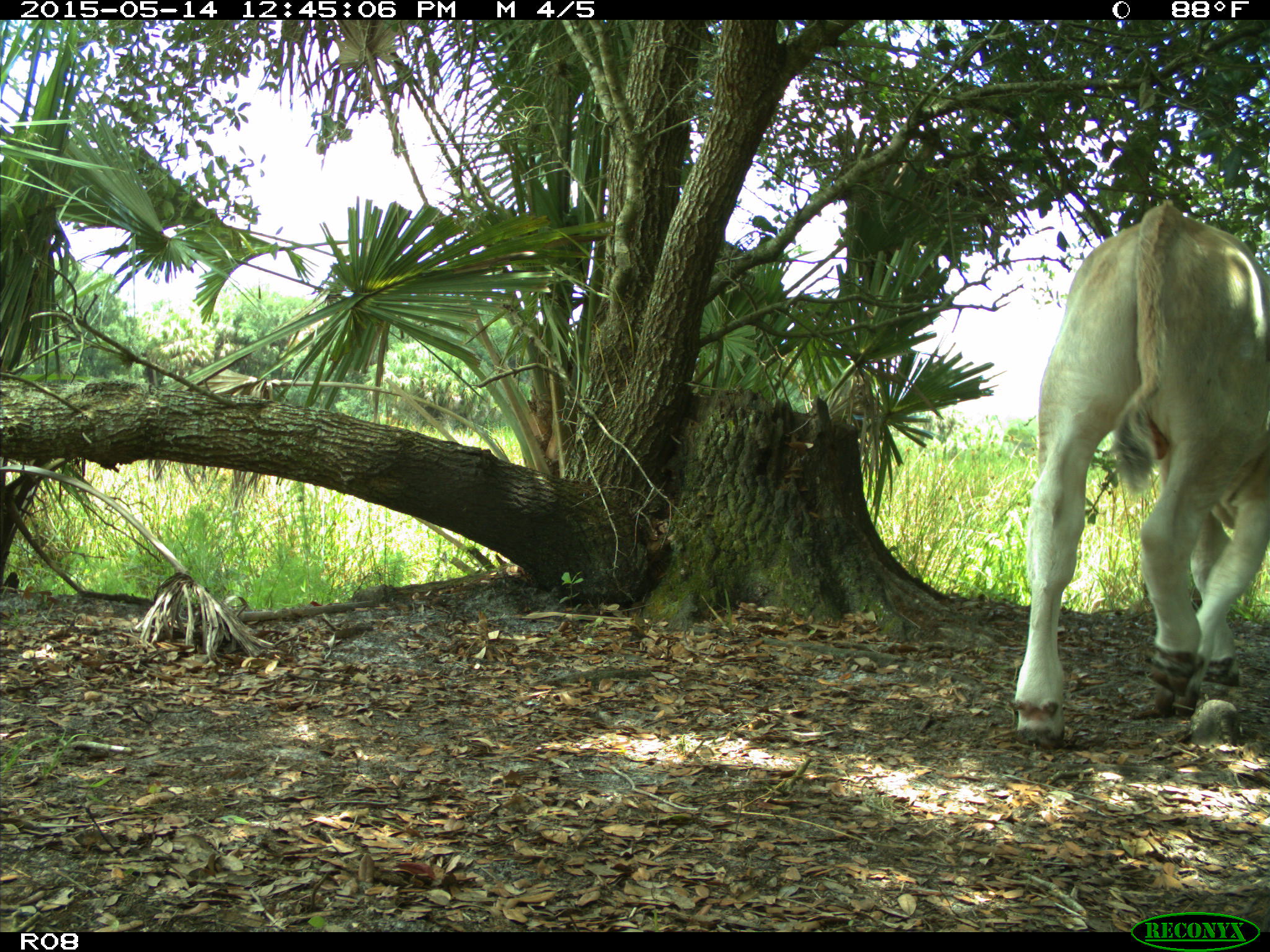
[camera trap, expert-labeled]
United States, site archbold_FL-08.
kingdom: Animalia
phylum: Chordata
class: Mammalia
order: Artiodactyla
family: Bovidae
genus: Bos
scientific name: Bos taurus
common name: domestic cow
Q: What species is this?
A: Bos taurus (domestic cow).